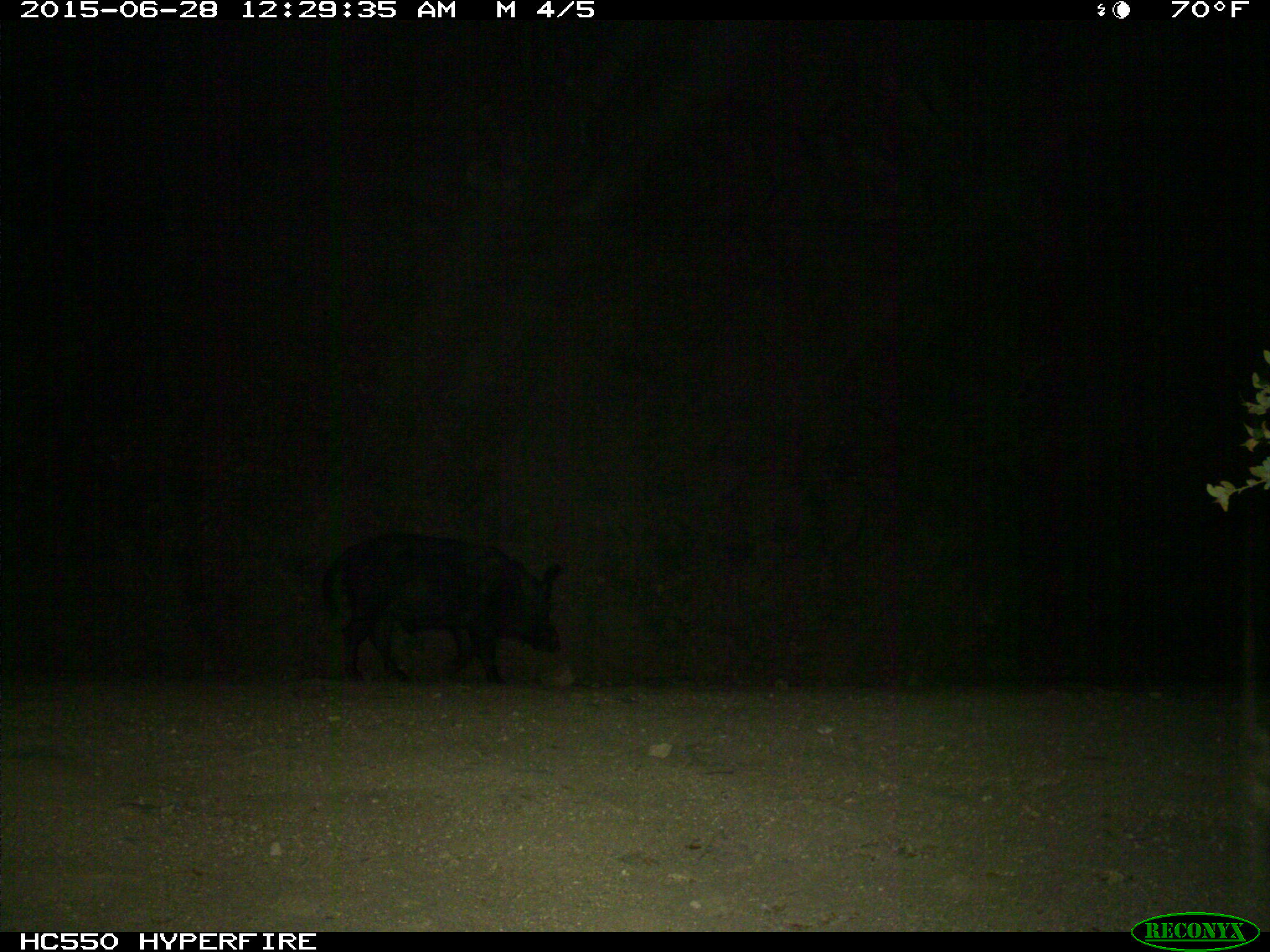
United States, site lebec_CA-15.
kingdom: Animalia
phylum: Chordata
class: Mammalia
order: Artiodactyla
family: Suidae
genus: Sus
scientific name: Sus scrofa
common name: wild boar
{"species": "Sus scrofa (wild boar)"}